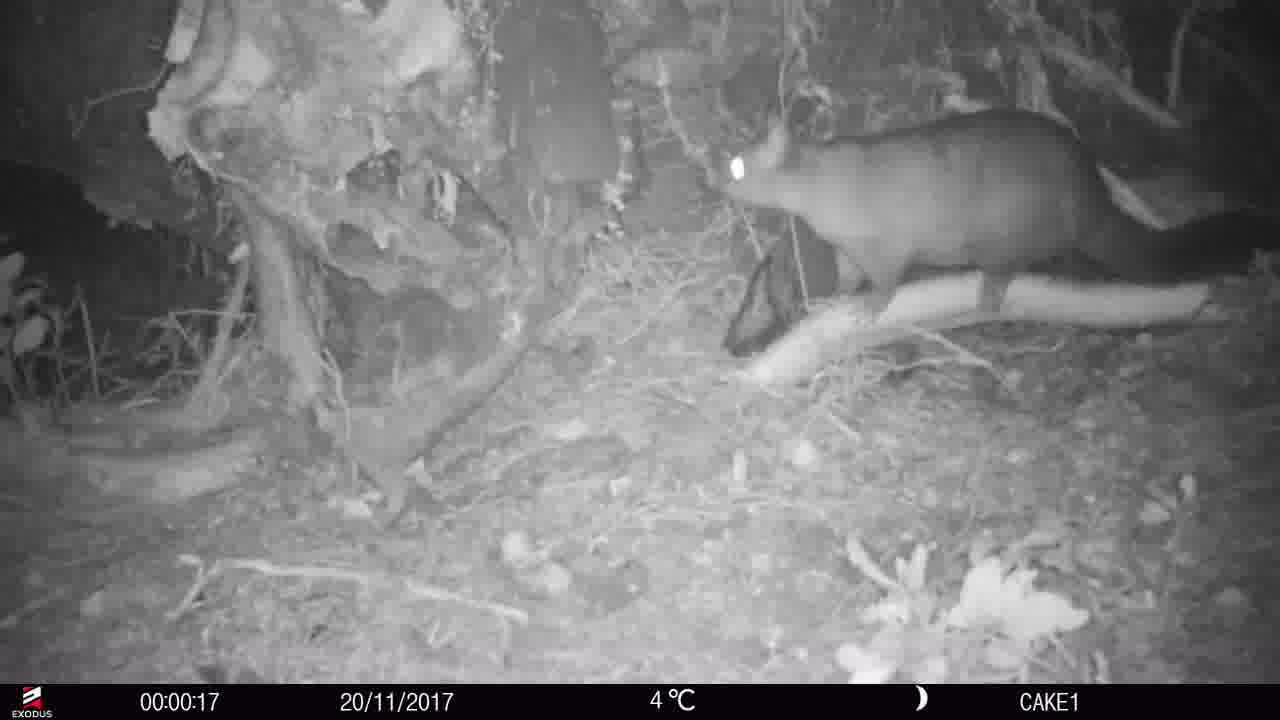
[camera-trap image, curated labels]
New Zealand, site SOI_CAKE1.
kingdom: Animalia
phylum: Chordata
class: Mammalia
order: Diprotodontia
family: Phalangeridae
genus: Trichosurus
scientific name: Trichosurus vulpecula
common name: common brushtail possum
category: possum